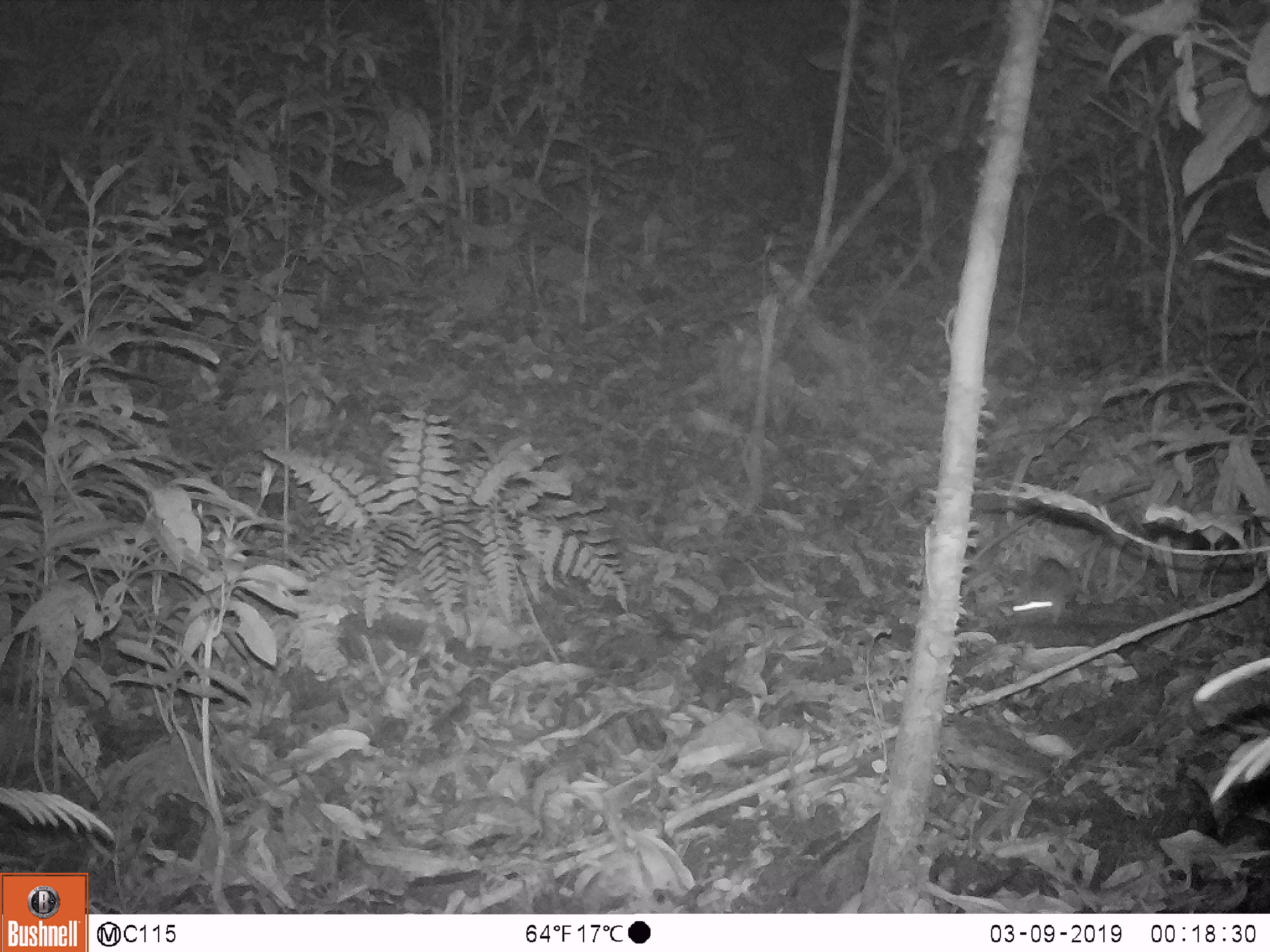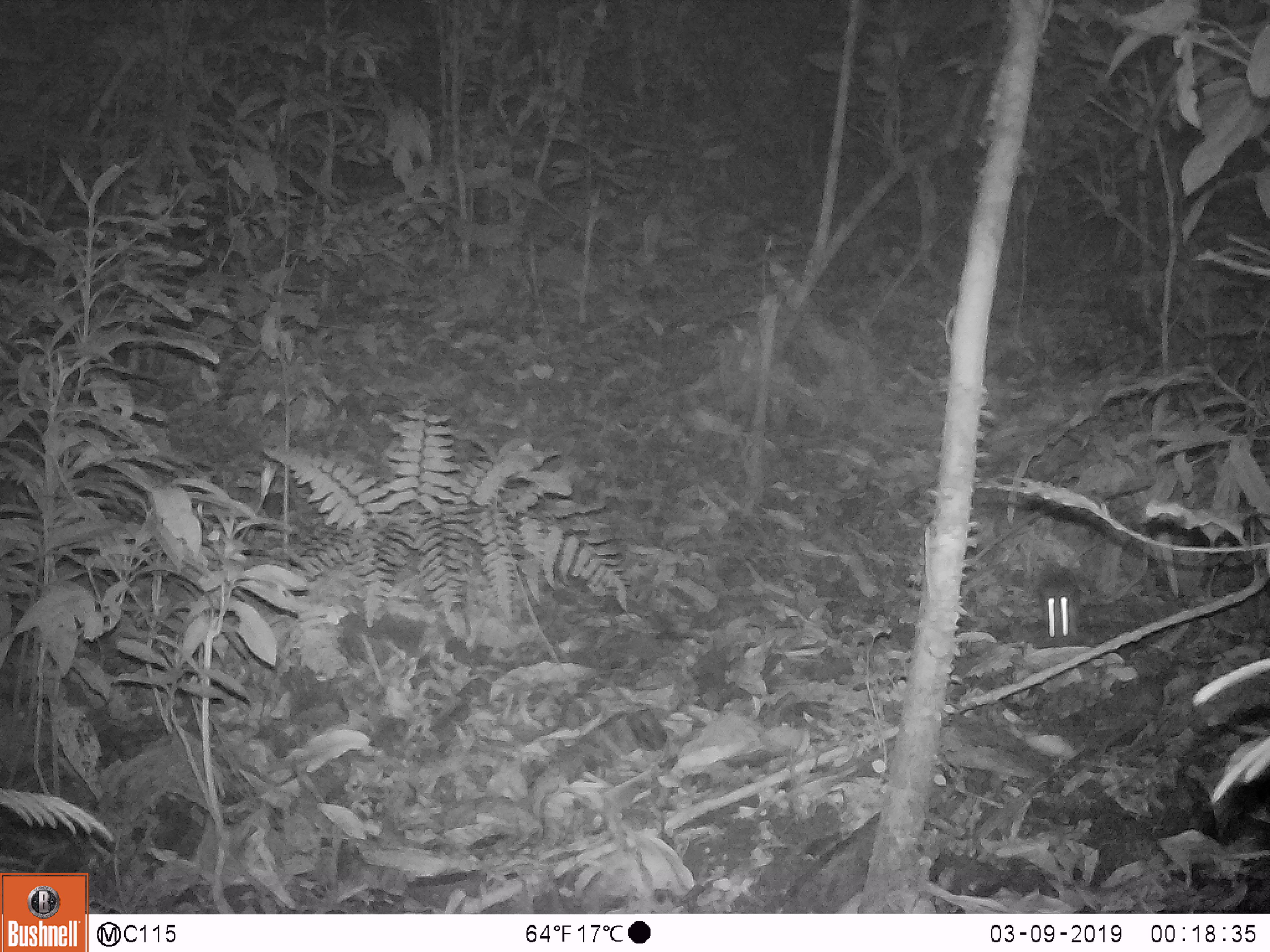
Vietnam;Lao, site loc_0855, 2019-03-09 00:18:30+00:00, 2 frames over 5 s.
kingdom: Animalia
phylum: Chordata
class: Mammalia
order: Rodentia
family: Muridae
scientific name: Muridae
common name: old-world mice and rats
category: unidentified murid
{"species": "unidentified murid (old-world mice and rats) (Muridae)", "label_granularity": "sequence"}